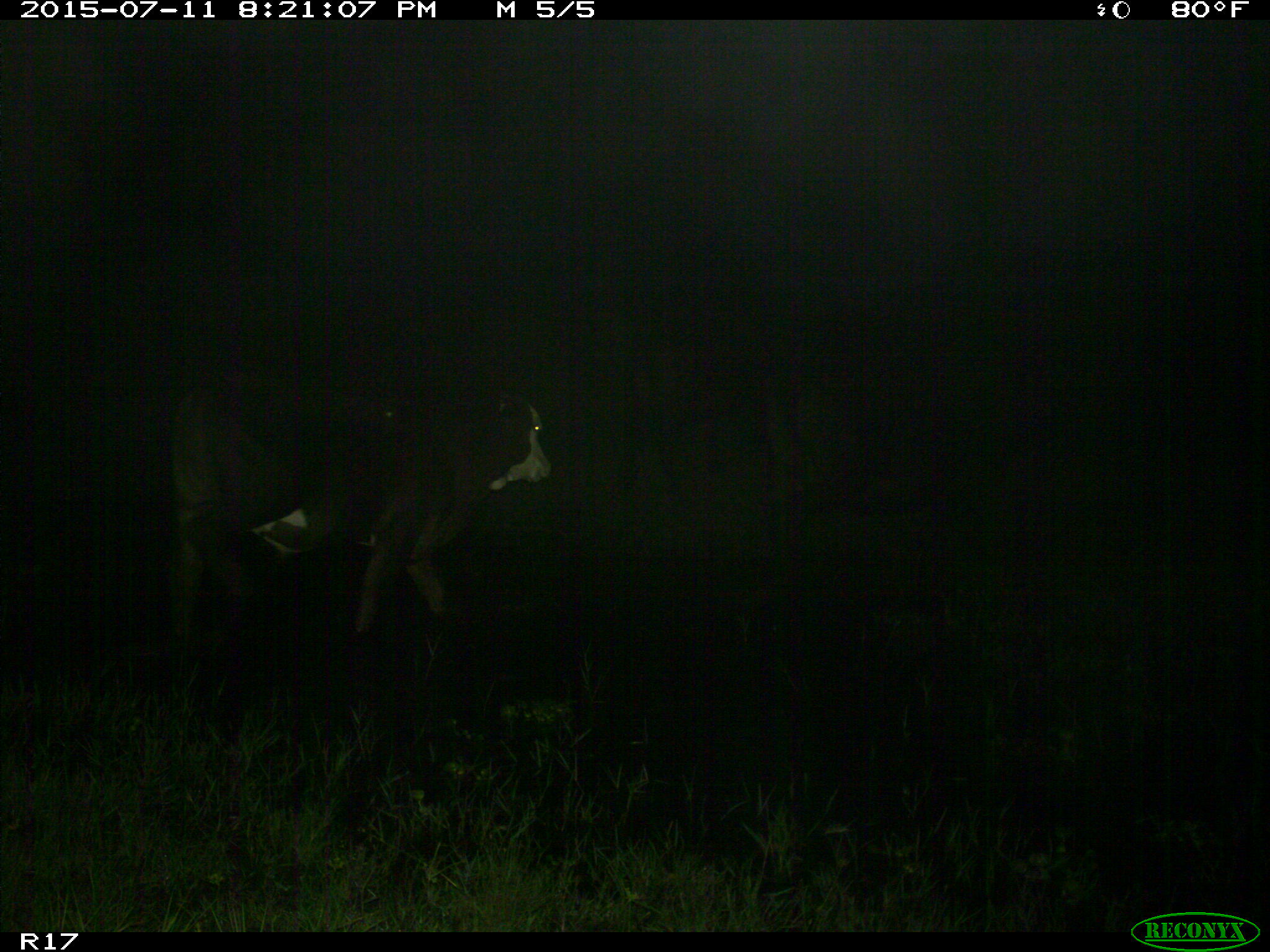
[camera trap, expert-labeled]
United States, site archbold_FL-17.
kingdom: Animalia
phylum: Chordata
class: Mammalia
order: Artiodactyla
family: Bovidae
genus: Bos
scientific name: Bos taurus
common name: domestic cow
Bos taurus (domestic cow).